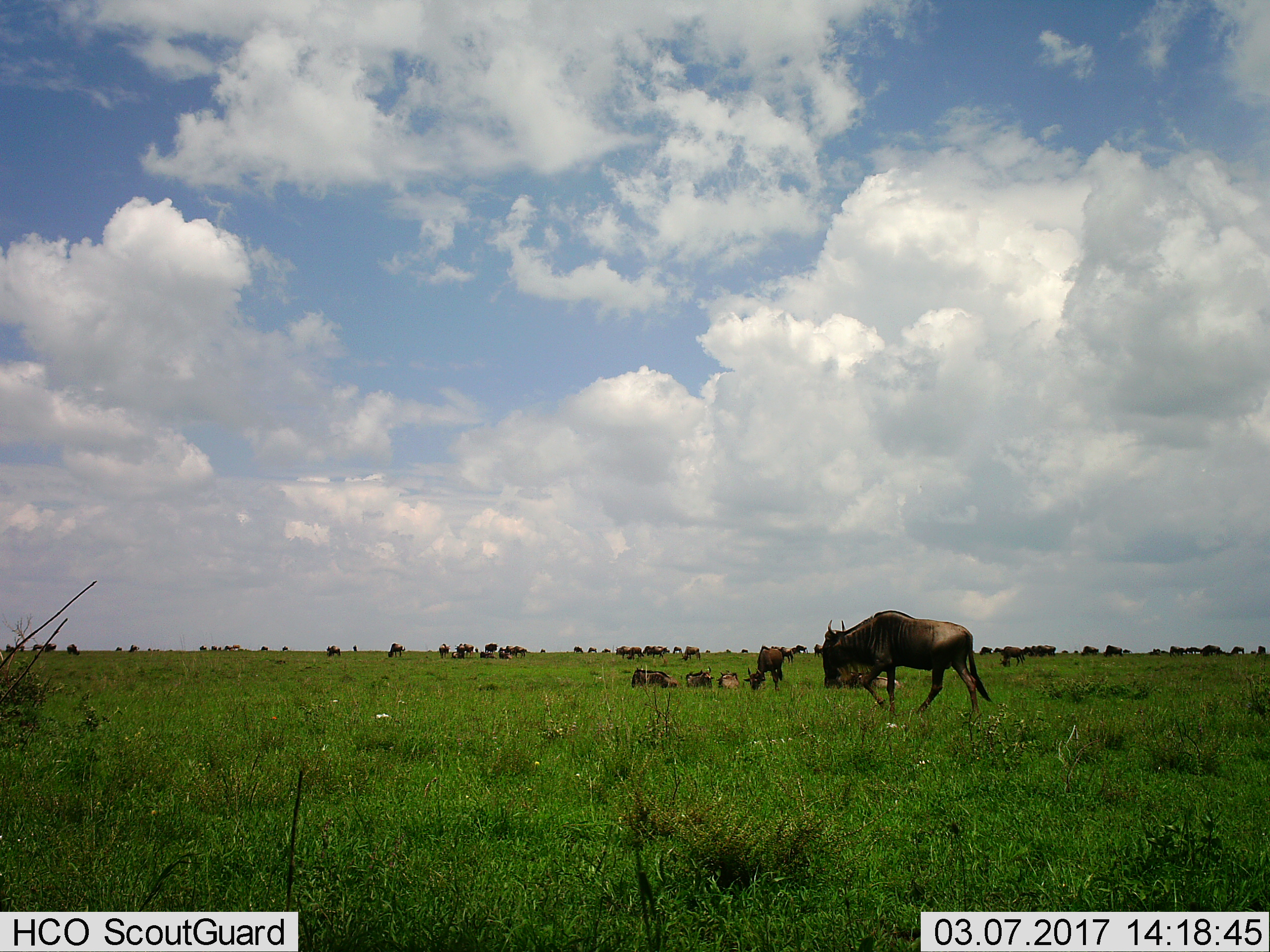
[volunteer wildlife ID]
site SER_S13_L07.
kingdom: Animalia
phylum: Chordata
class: Mammalia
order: Artiodactyla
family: Bovidae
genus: Connochaetes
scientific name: Connochaetes taurinus taurinus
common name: blue wildebeest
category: wildebeestblue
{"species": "wildebeestblue (blue wildebeest) (Connochaetes taurinus taurinus)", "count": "11-50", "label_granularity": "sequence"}